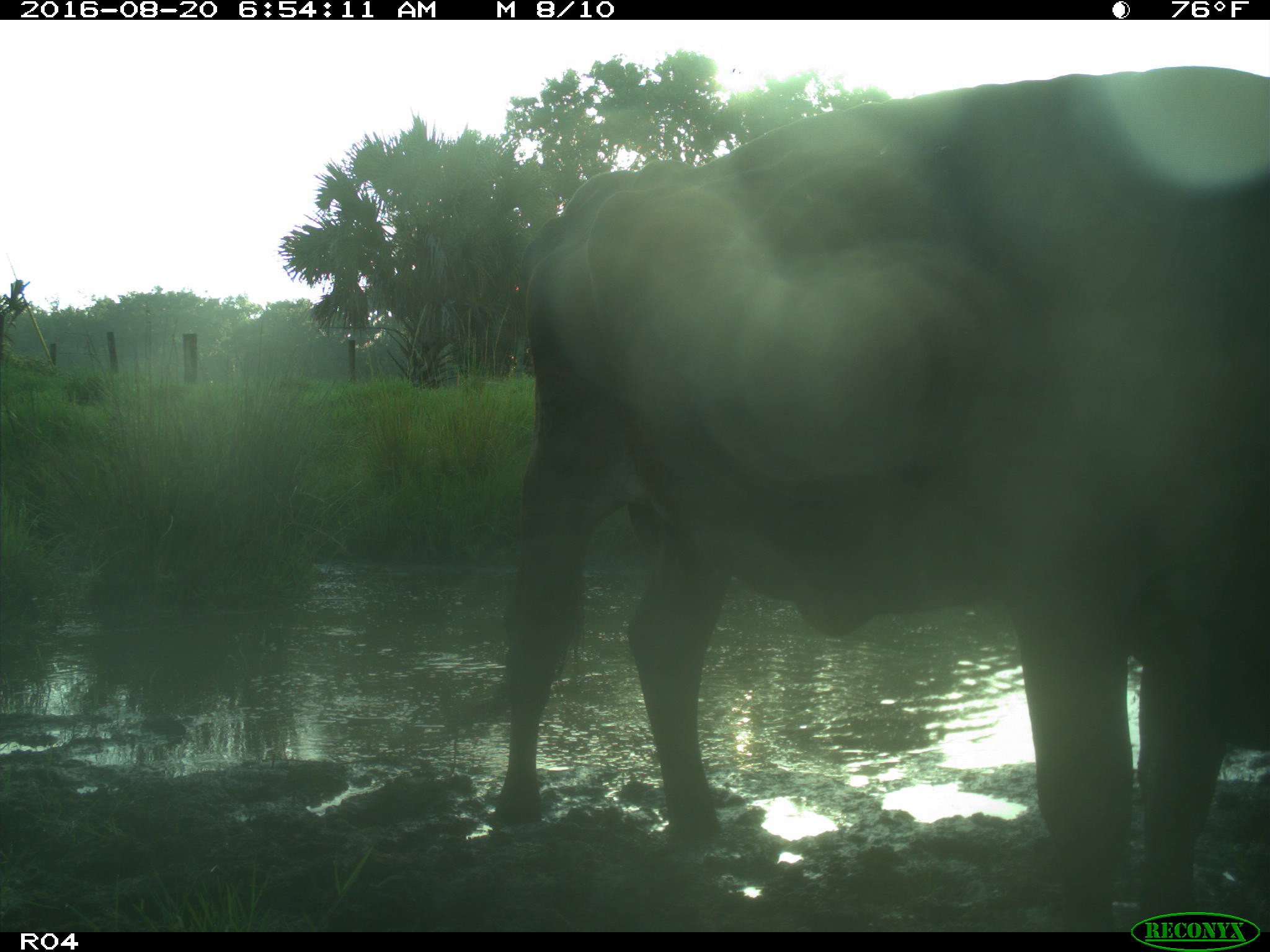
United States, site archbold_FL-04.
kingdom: Animalia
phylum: Chordata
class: Mammalia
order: Artiodactyla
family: Bovidae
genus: Bos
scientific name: Bos taurus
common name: domestic cow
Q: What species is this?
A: Bos taurus (domestic cow).